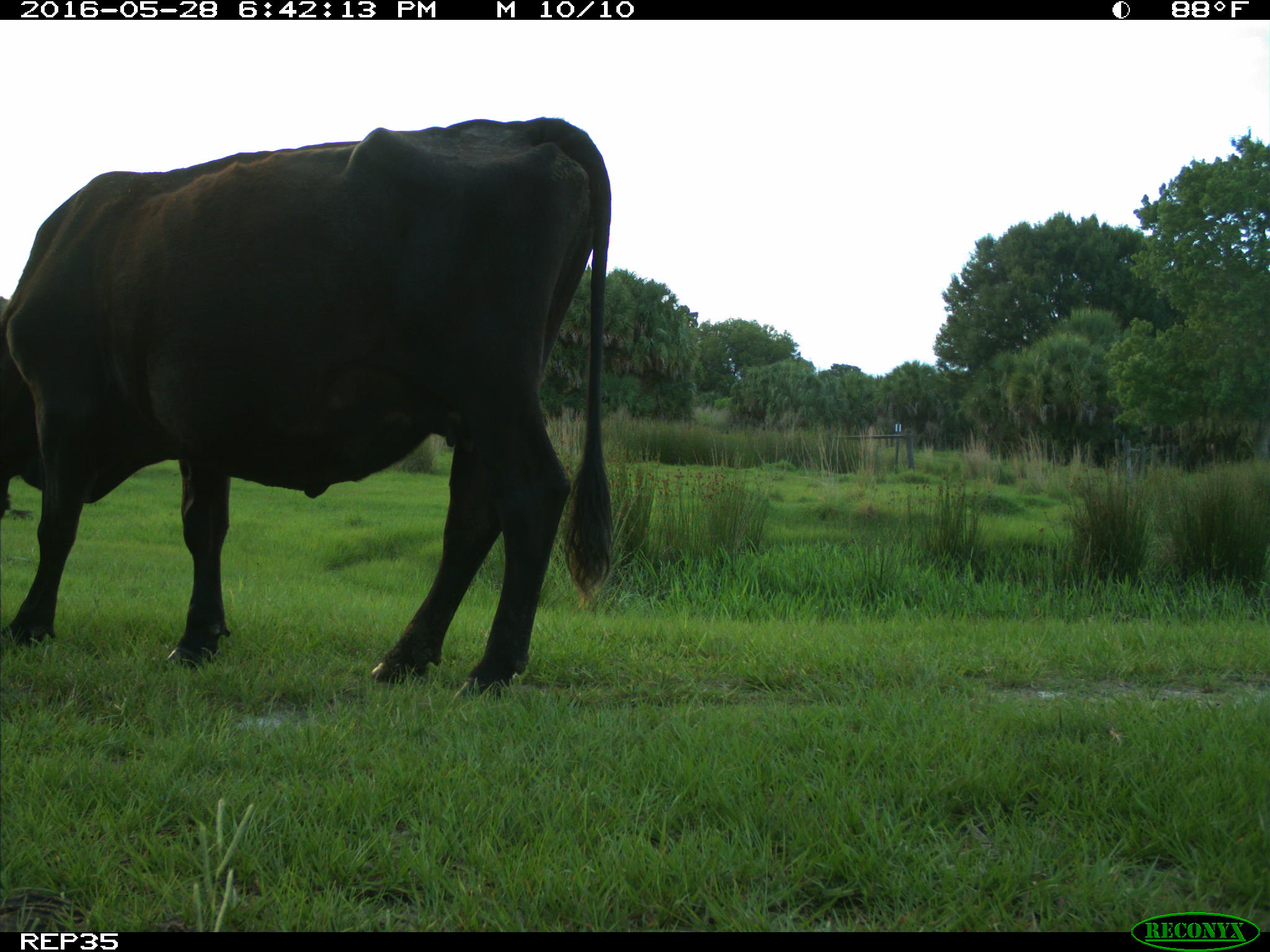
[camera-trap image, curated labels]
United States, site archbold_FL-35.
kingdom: Animalia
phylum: Chordata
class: Mammalia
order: Artiodactyla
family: Bovidae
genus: Bos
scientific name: Bos taurus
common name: domestic cow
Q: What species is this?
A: Bos taurus (domestic cow).